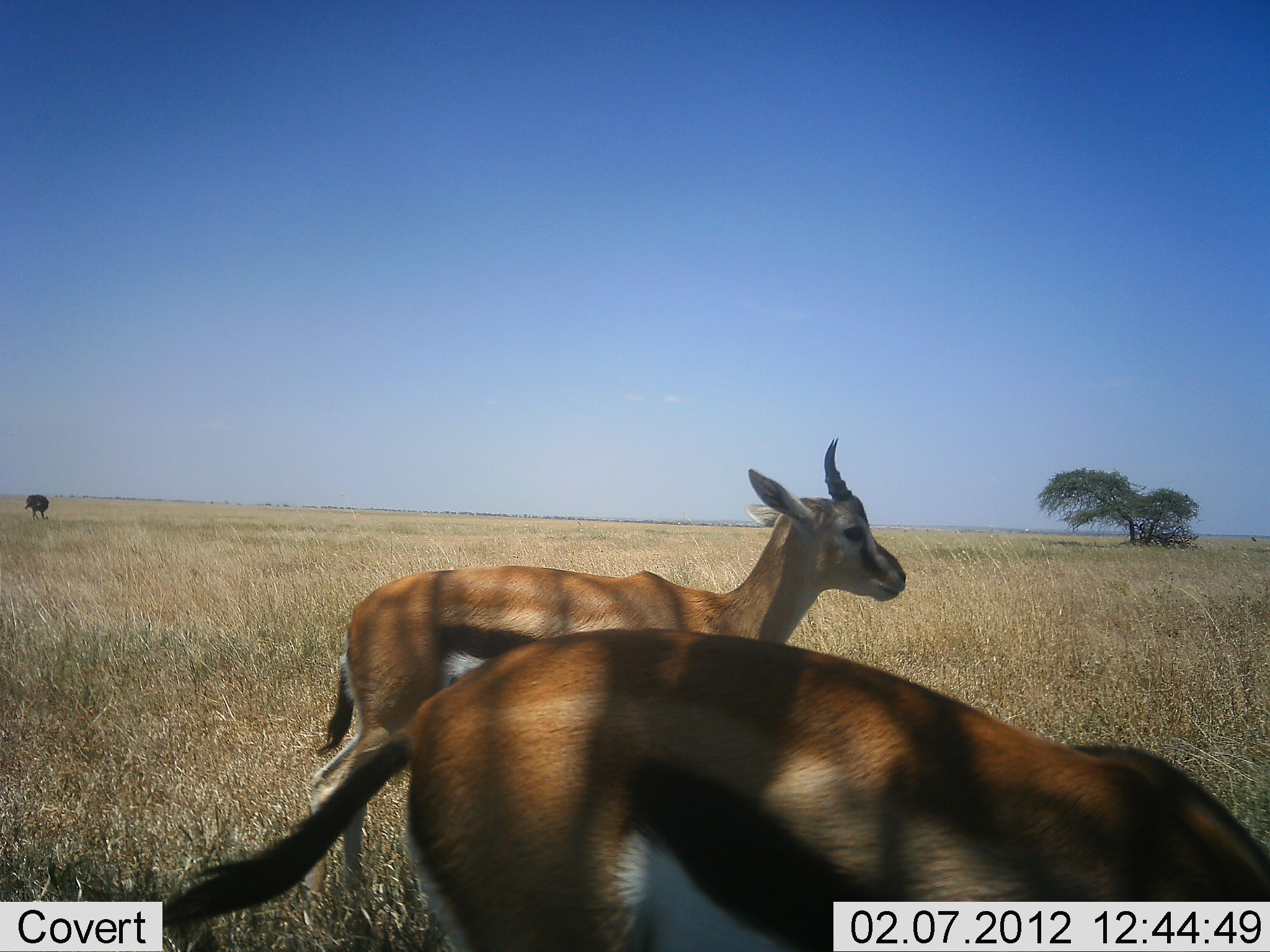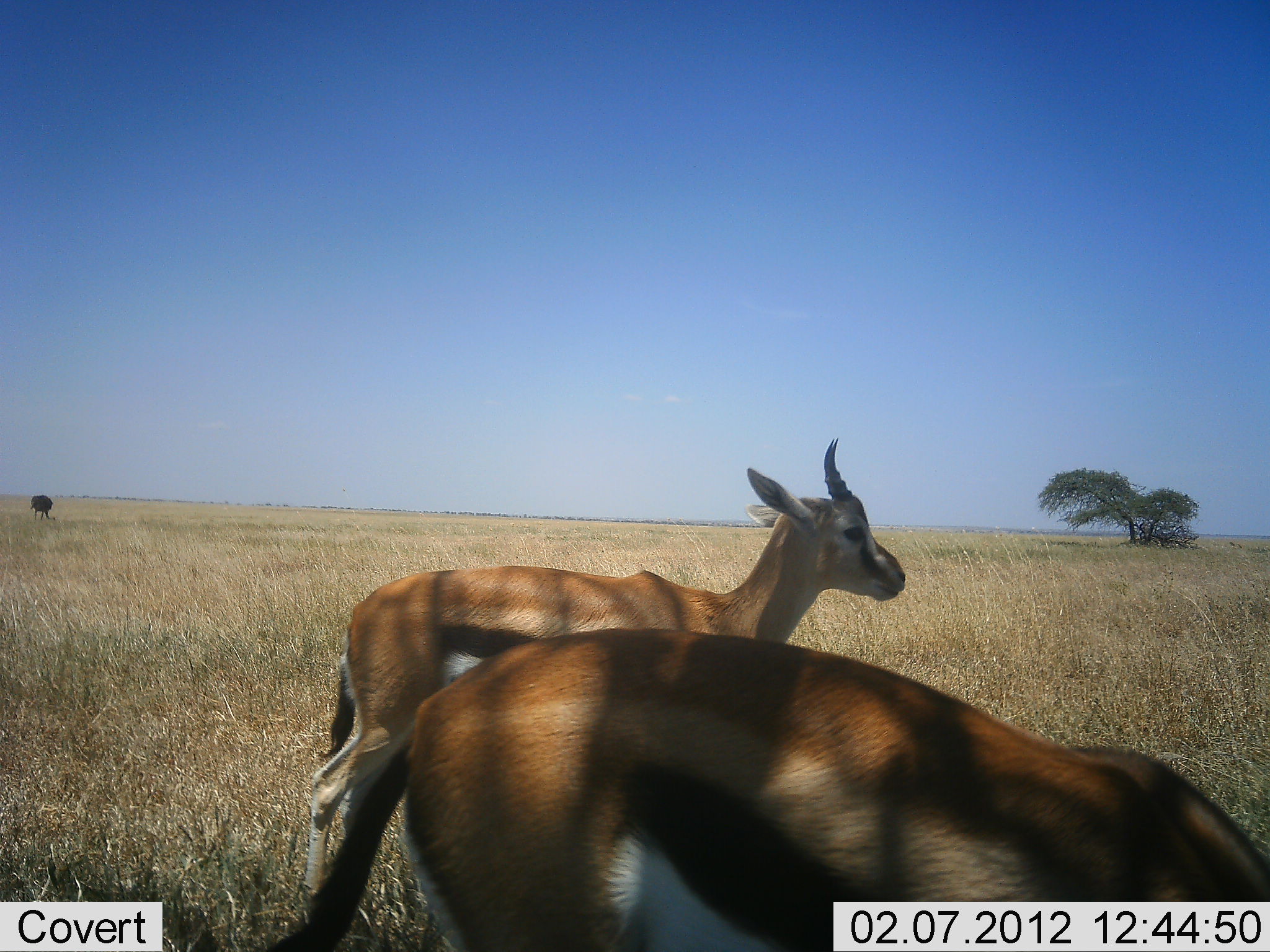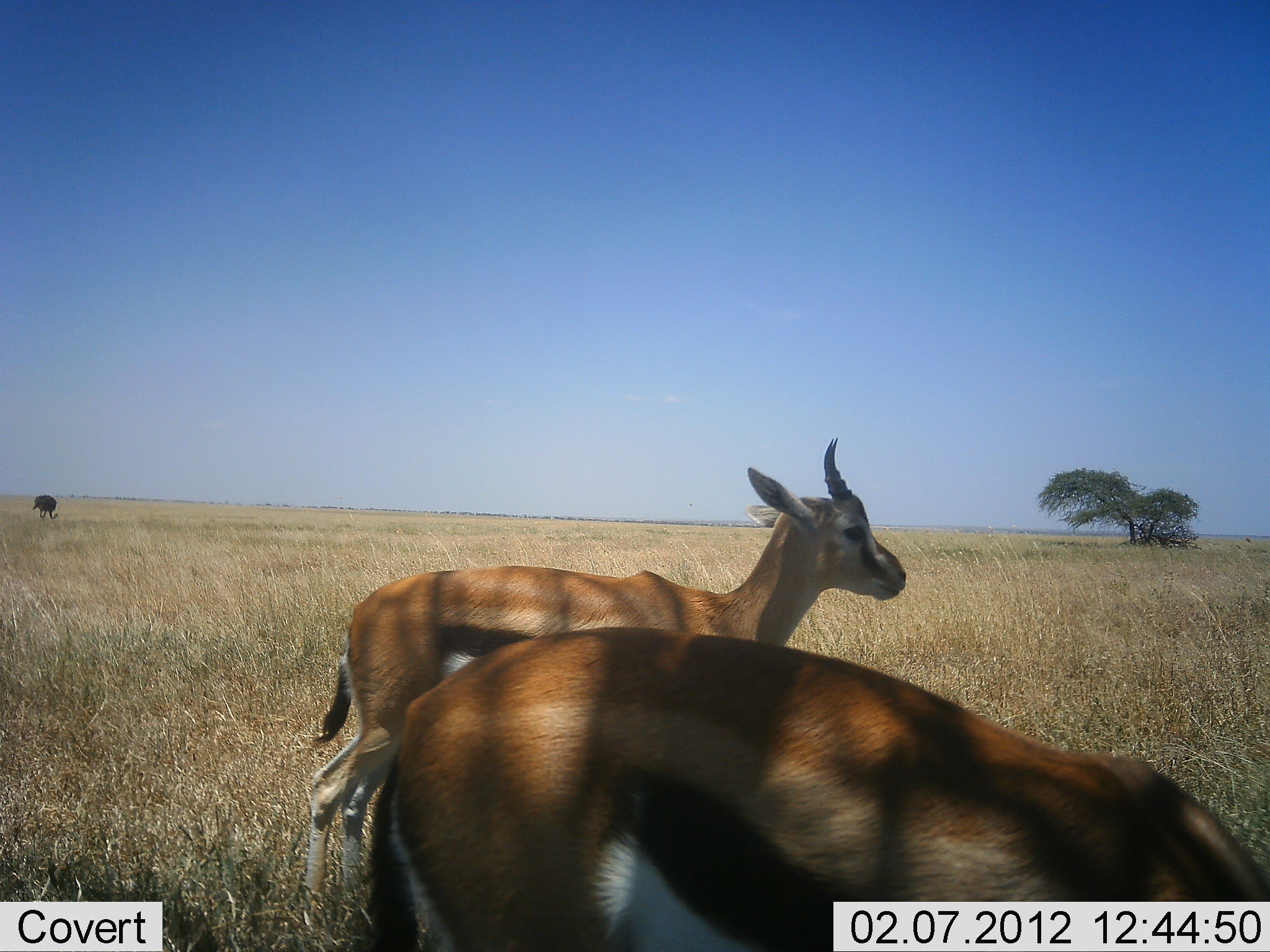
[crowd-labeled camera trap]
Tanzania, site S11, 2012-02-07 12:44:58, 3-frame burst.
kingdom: Animalia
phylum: Chordata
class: Mammalia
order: Artiodactyla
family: Bovidae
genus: Eudorcas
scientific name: Eudorcas thomsonii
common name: thomson's gazelle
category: gazellethomsons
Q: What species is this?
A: Gazellethomsons (thomson's gazelle) (Eudorcas thomsonii).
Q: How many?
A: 2.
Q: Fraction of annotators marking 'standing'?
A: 94%.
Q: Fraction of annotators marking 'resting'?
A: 0%.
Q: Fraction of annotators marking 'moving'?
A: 0%.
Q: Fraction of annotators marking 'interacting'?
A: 0%.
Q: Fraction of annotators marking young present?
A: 0%.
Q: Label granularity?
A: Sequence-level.